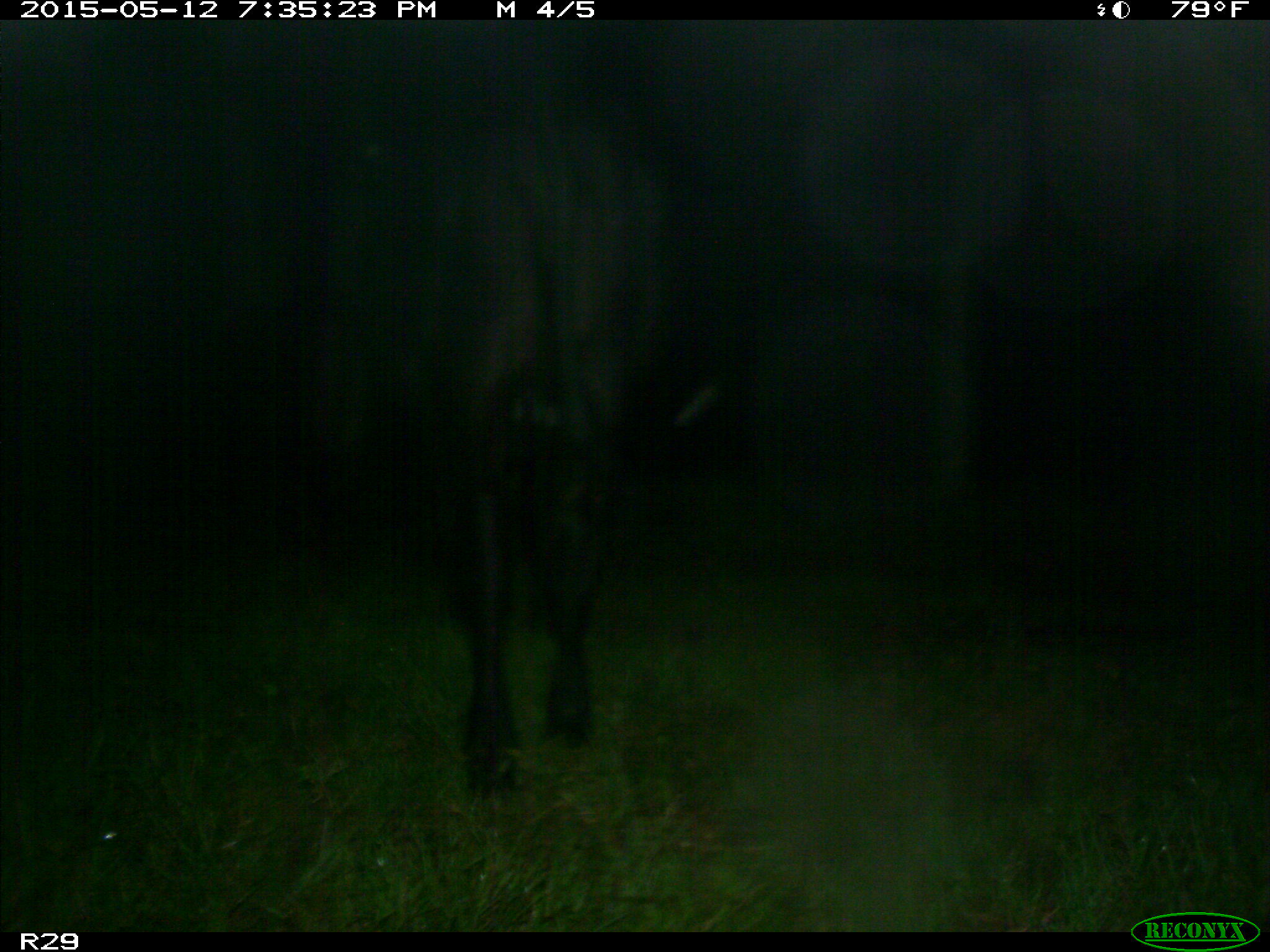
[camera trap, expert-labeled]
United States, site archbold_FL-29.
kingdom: Animalia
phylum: Chordata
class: Mammalia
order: Artiodactyla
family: Bovidae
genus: Bos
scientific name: Bos taurus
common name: domestic cow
Bos taurus (domestic cow).